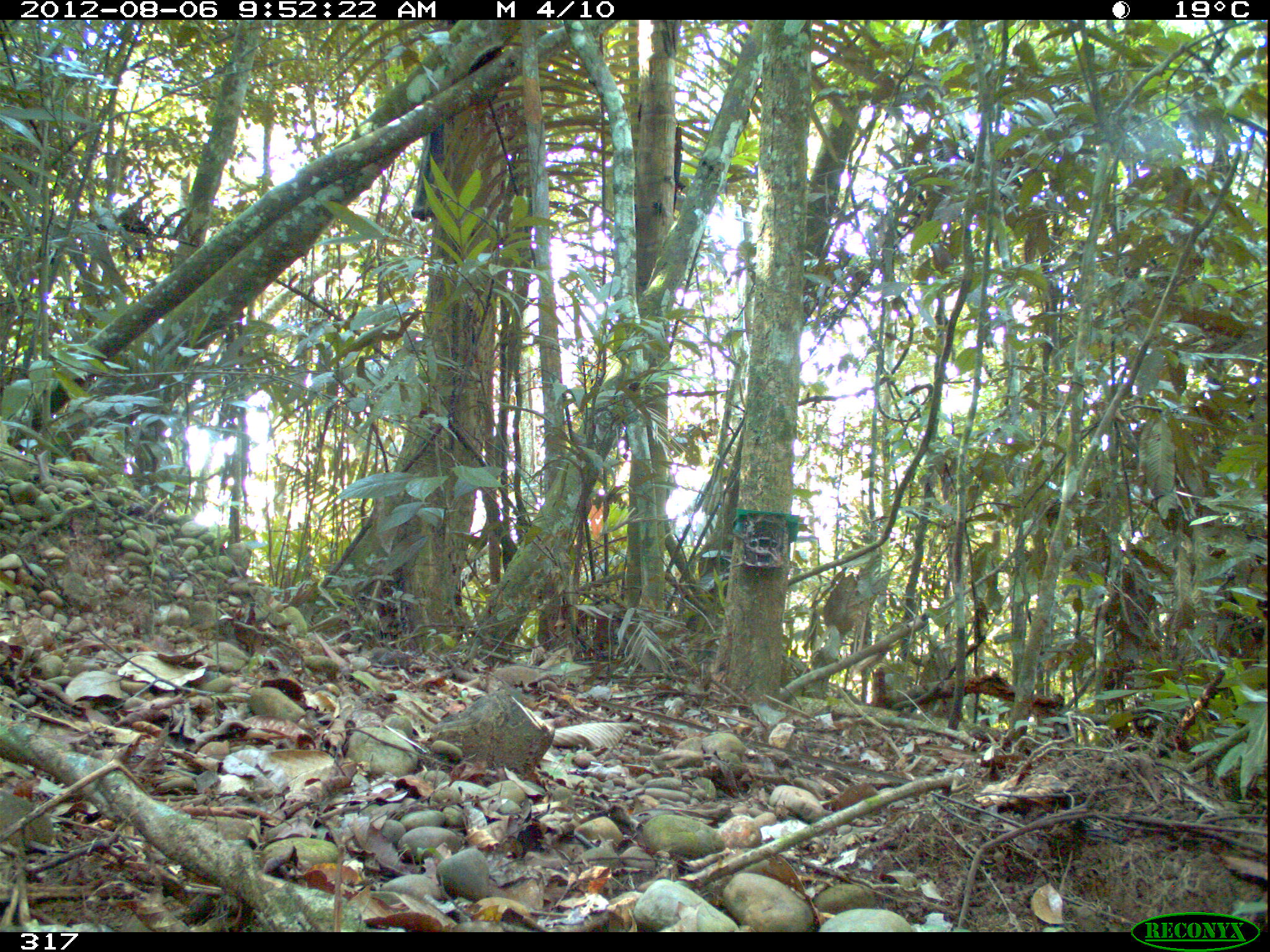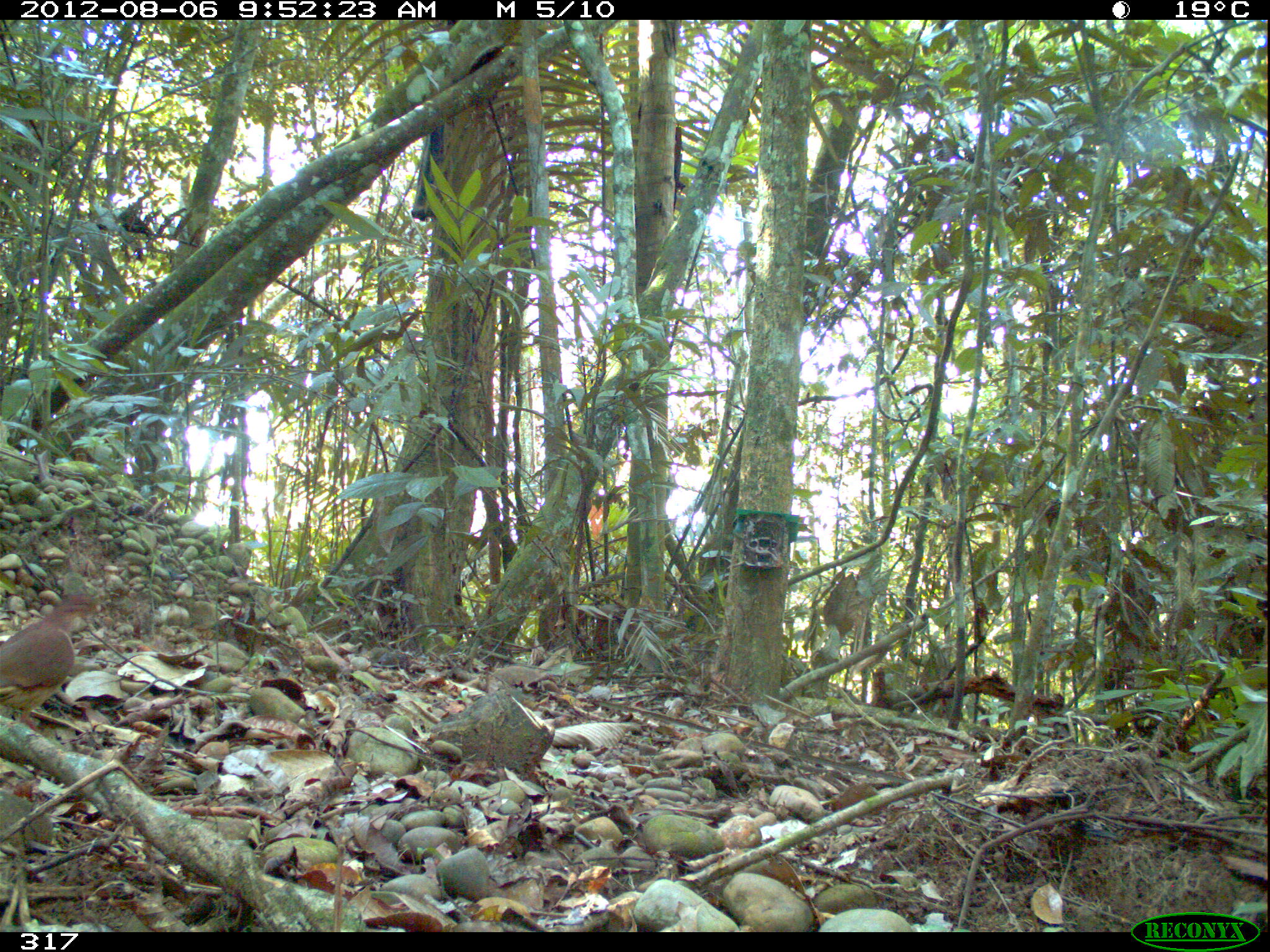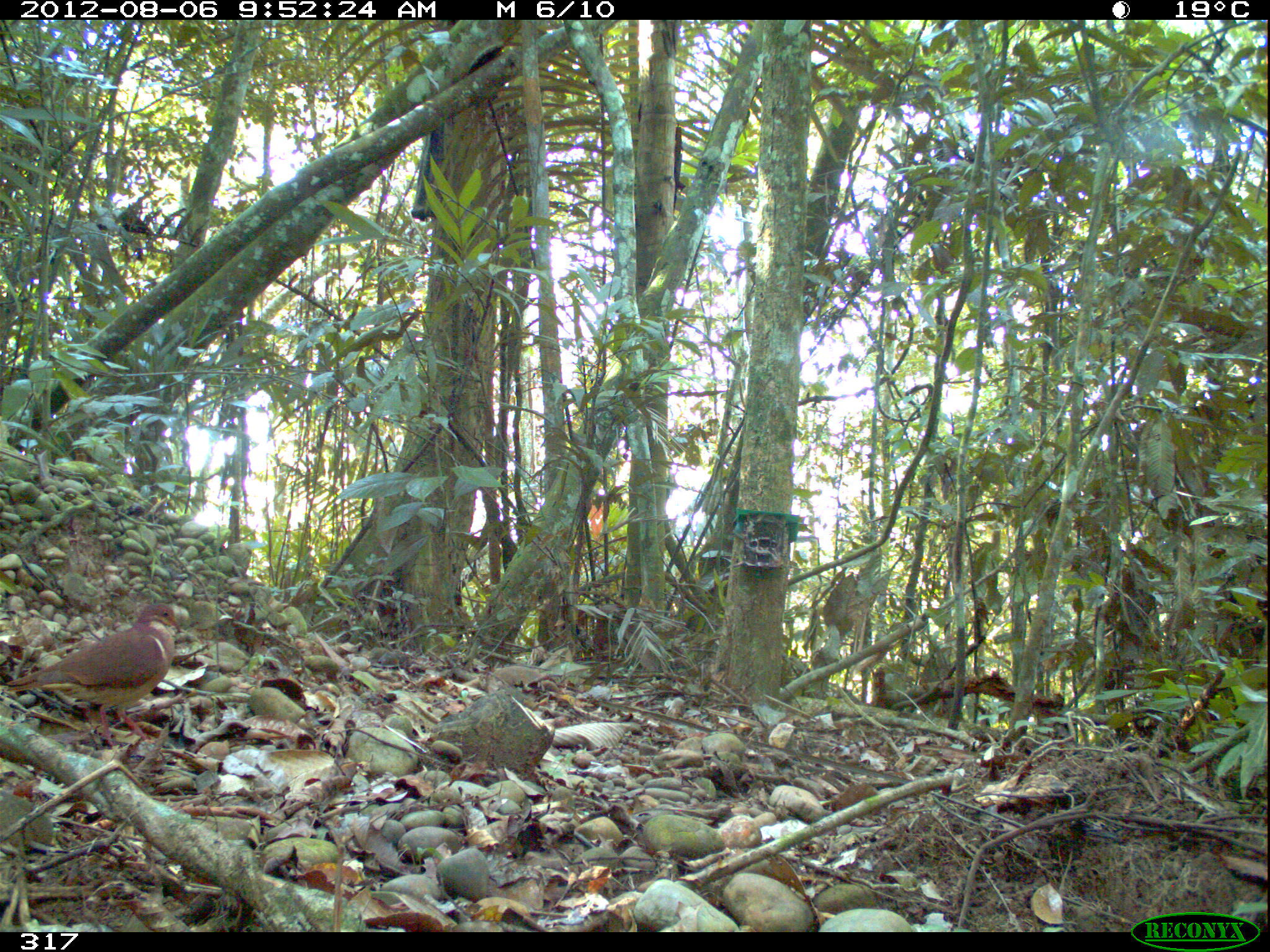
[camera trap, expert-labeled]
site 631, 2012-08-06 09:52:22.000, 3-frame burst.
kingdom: Animalia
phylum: Chordata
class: Aves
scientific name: Aves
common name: bird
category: unknown bird